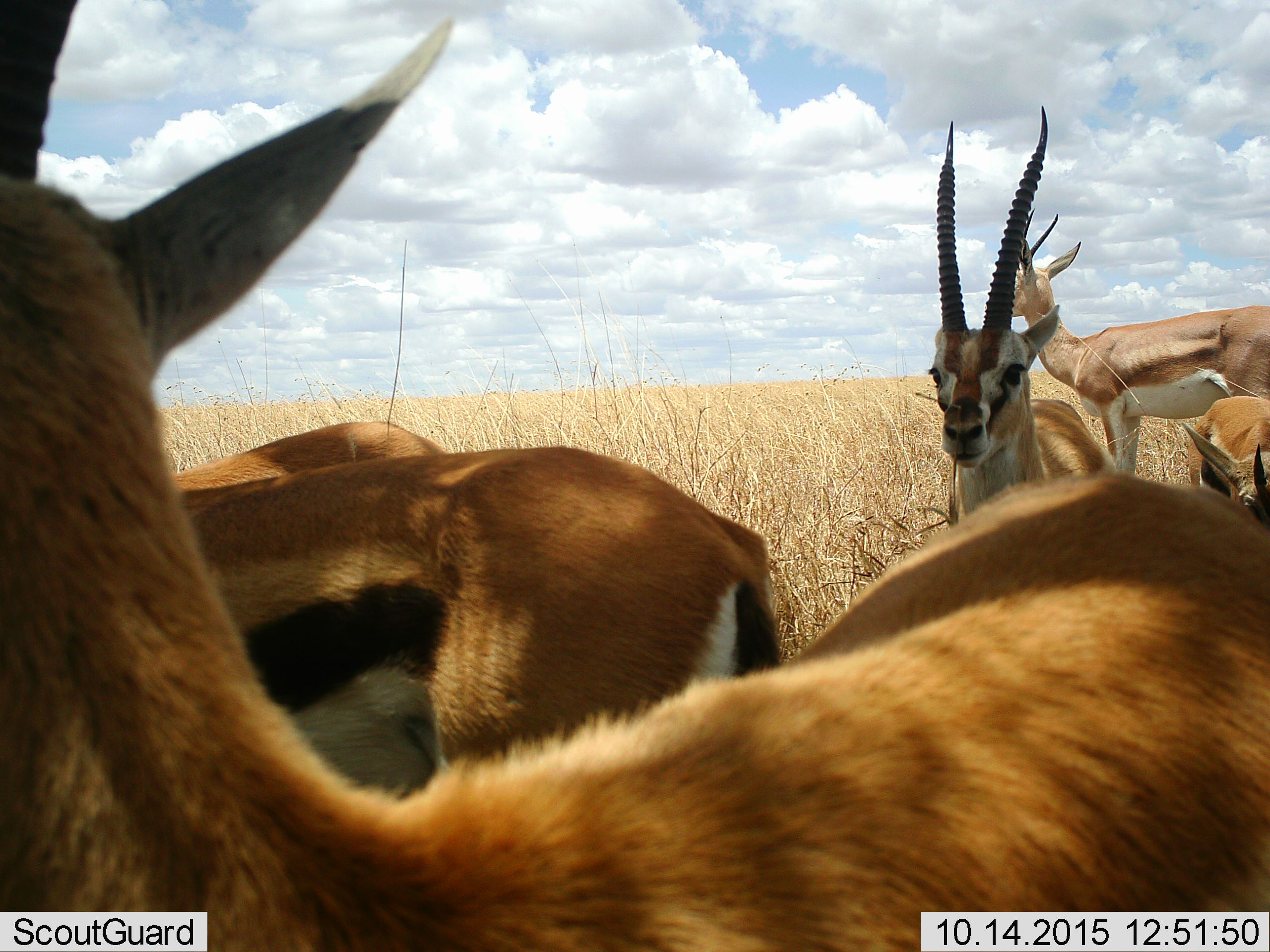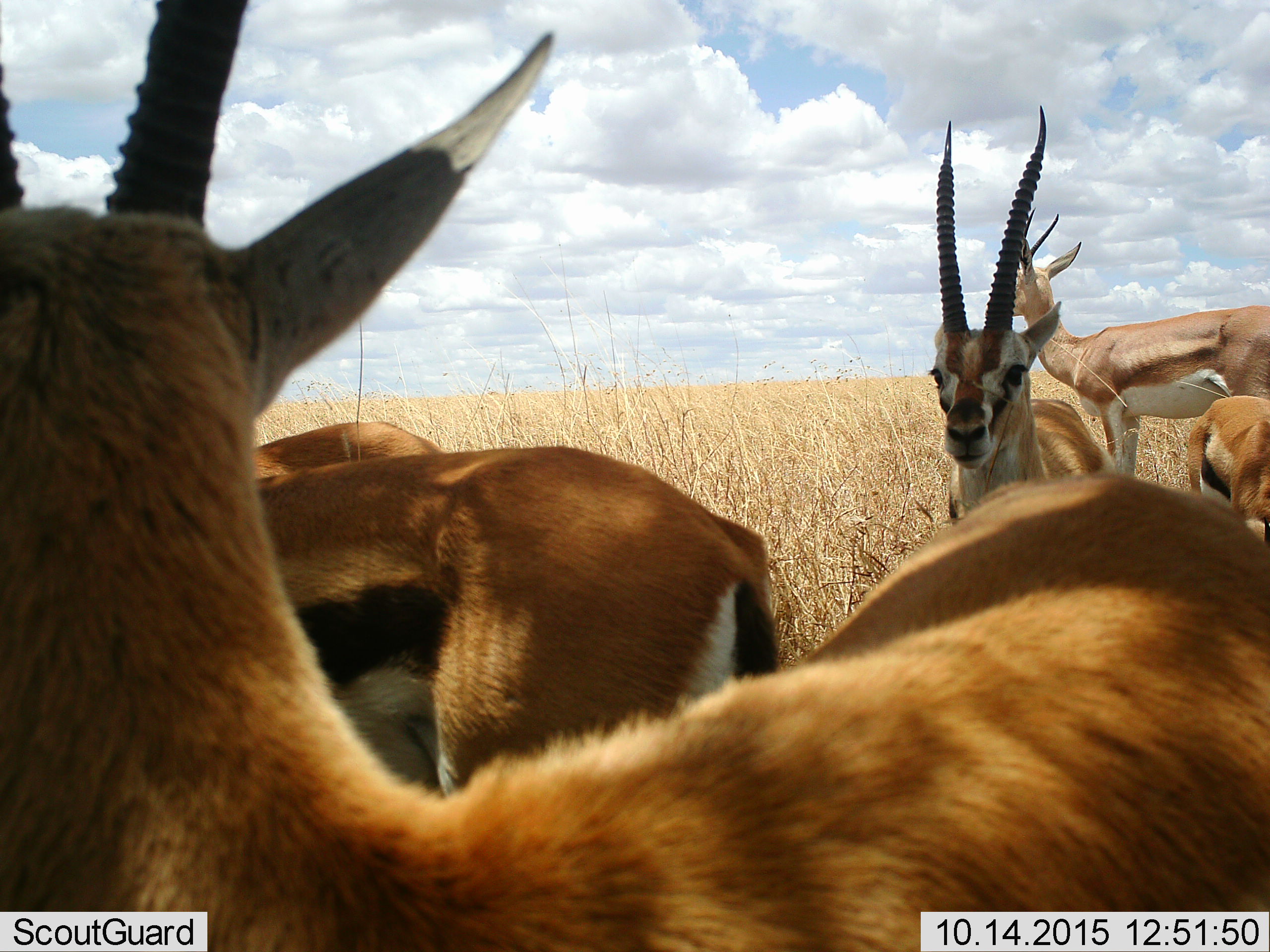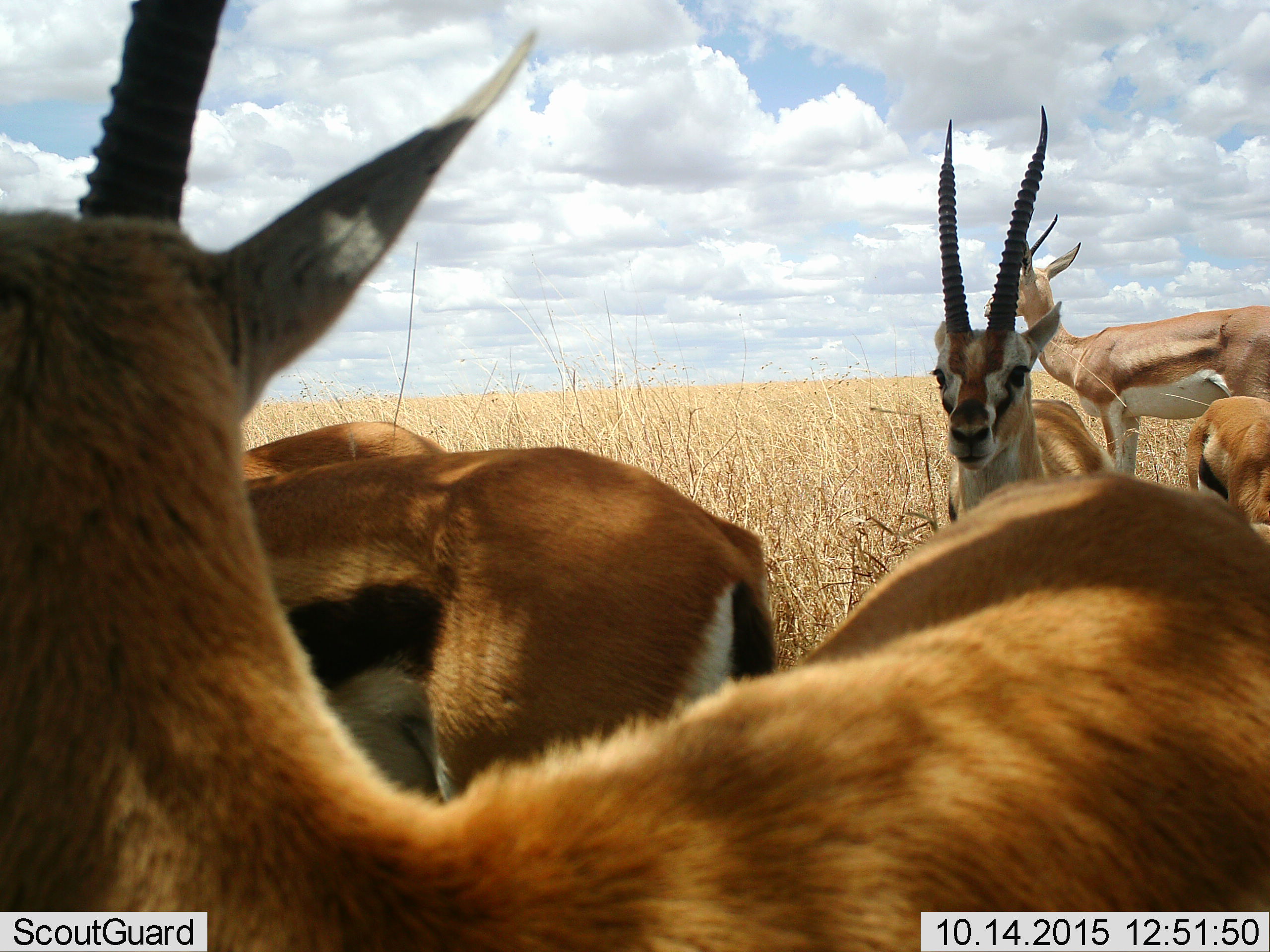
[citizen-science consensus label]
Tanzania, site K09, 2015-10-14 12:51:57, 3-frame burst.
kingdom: Animalia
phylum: Chordata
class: Mammalia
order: Artiodactyla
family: Bovidae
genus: Nanger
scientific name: Nanger granti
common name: grant's gazelle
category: gazellegrants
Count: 1.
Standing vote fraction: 100%.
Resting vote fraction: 0%.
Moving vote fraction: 0%.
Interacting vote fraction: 0%.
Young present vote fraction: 0%.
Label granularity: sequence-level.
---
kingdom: Animalia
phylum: Chordata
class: Mammalia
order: Artiodactyla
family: Bovidae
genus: Eudorcas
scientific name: Eudorcas thomsonii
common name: thomson's gazelle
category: gazellethomsons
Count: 5.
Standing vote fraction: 100%.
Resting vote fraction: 0%.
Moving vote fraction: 14%.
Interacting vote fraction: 0%.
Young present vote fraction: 14%.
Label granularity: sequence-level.